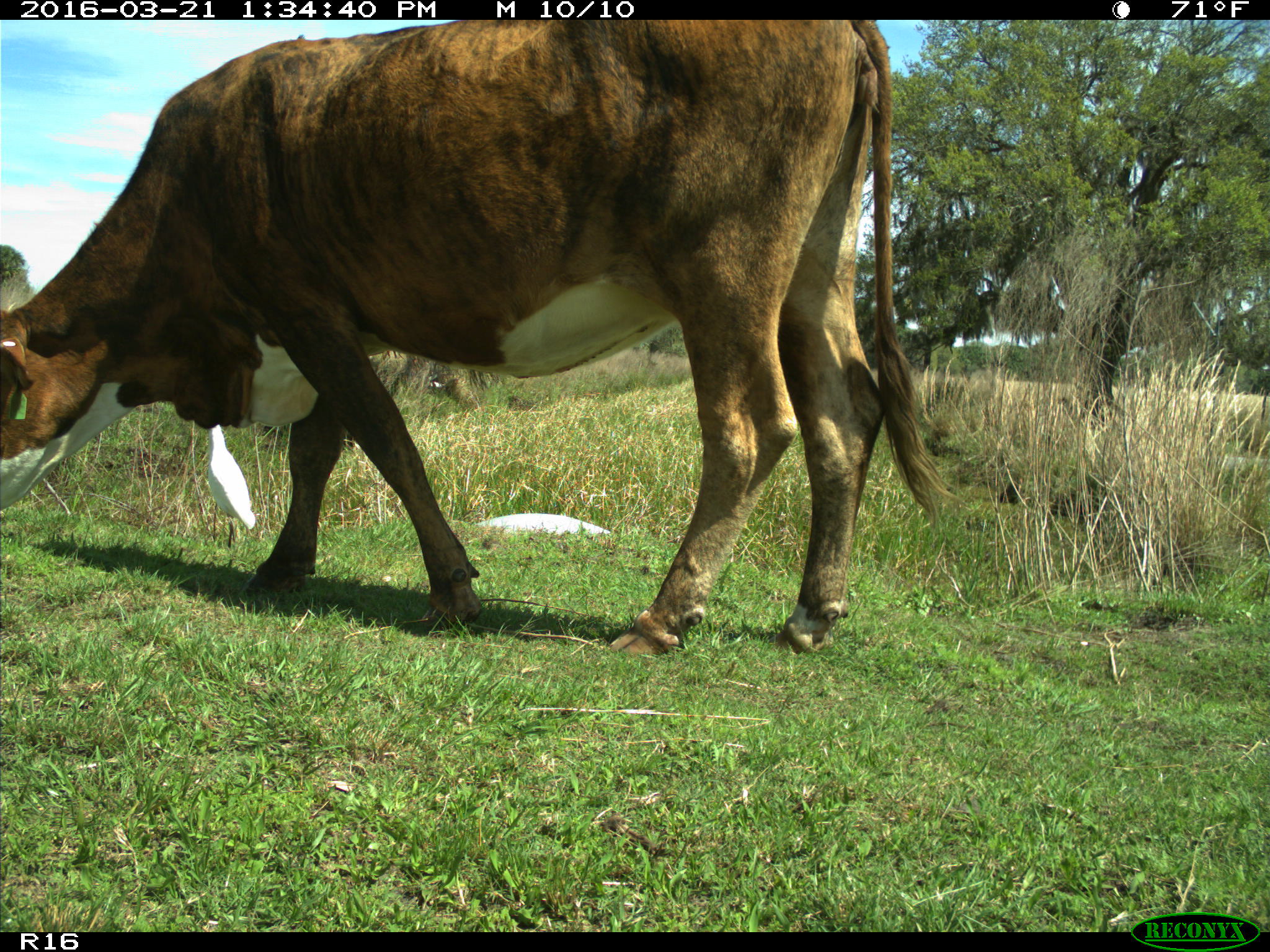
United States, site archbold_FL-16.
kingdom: Animalia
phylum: Chordata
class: Mammalia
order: Artiodactyla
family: Bovidae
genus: Bos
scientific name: Bos taurus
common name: domestic cow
Bos taurus (domestic cow).